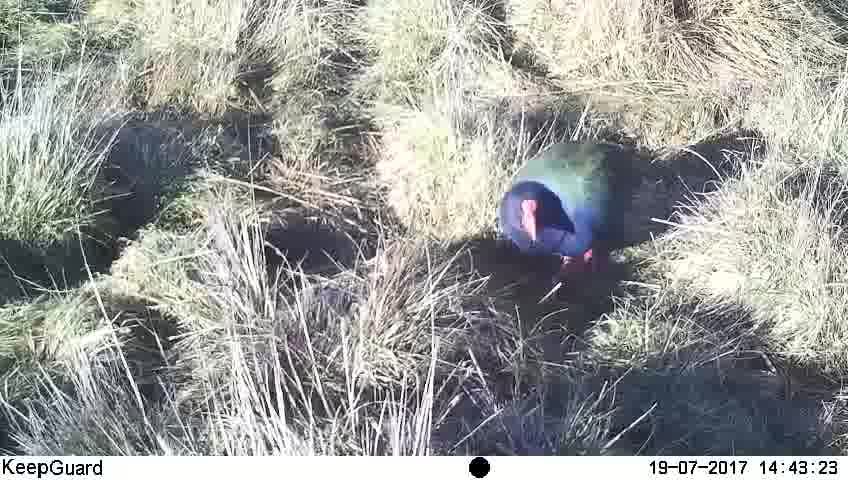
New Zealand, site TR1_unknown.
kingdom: Animalia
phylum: Chordata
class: Aves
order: Gruiformes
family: Rallidae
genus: Porphyrio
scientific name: Porphyrio mantelli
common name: takahe